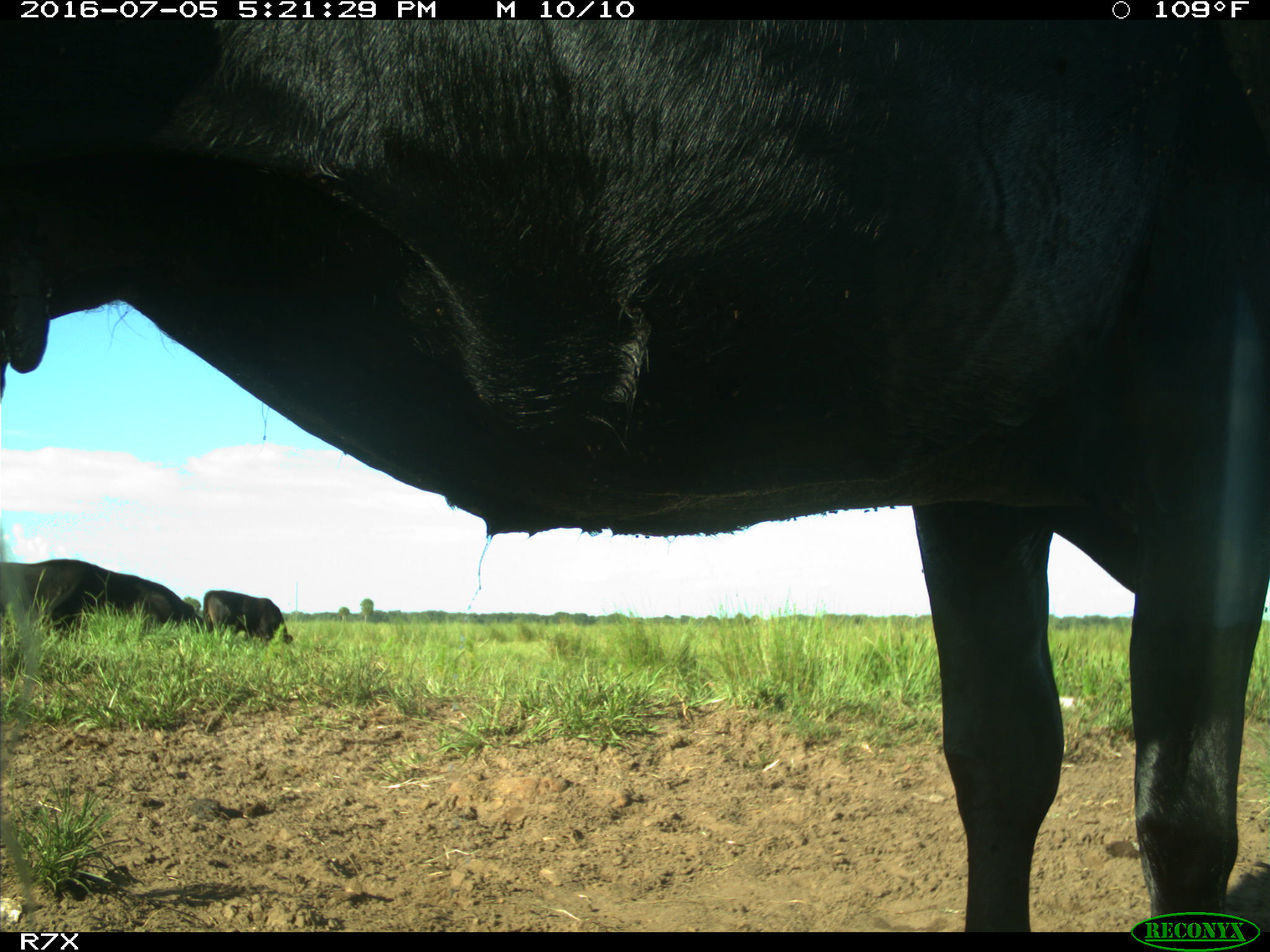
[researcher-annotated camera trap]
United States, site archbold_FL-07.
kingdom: Animalia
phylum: Chordata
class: Mammalia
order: Artiodactyla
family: Bovidae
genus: Bos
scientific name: Bos taurus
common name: domestic cow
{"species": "Bos taurus (domestic cow)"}